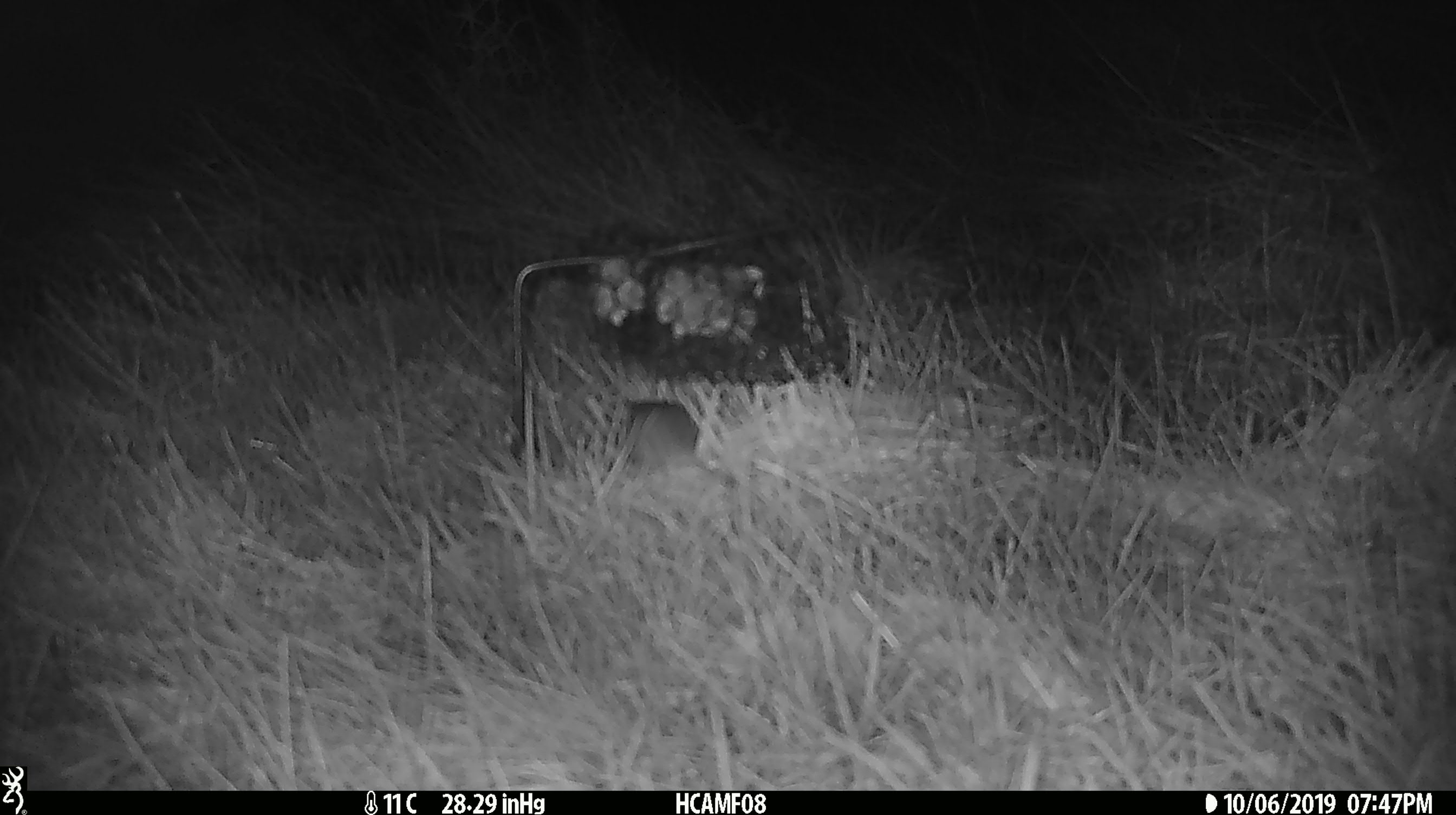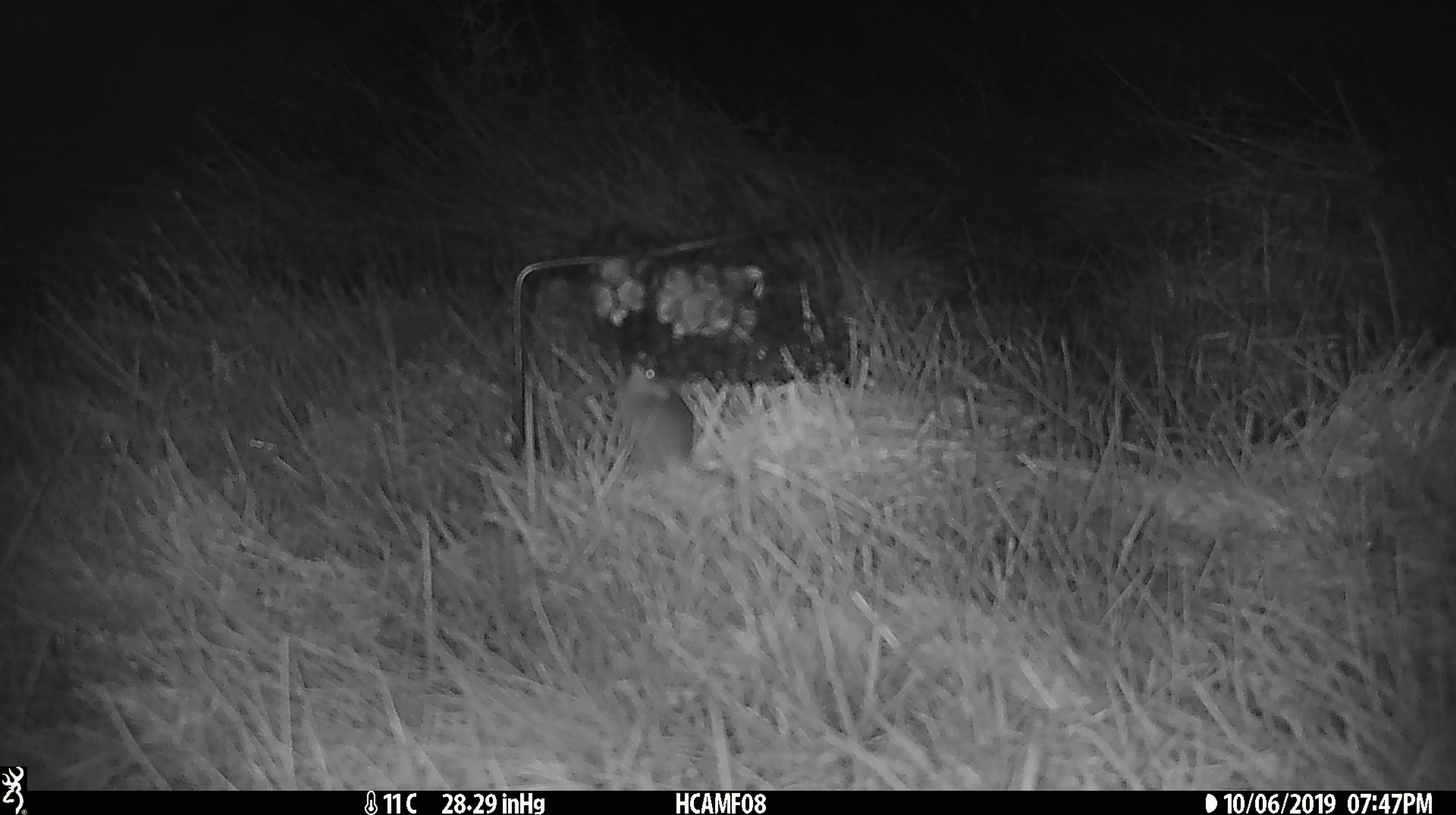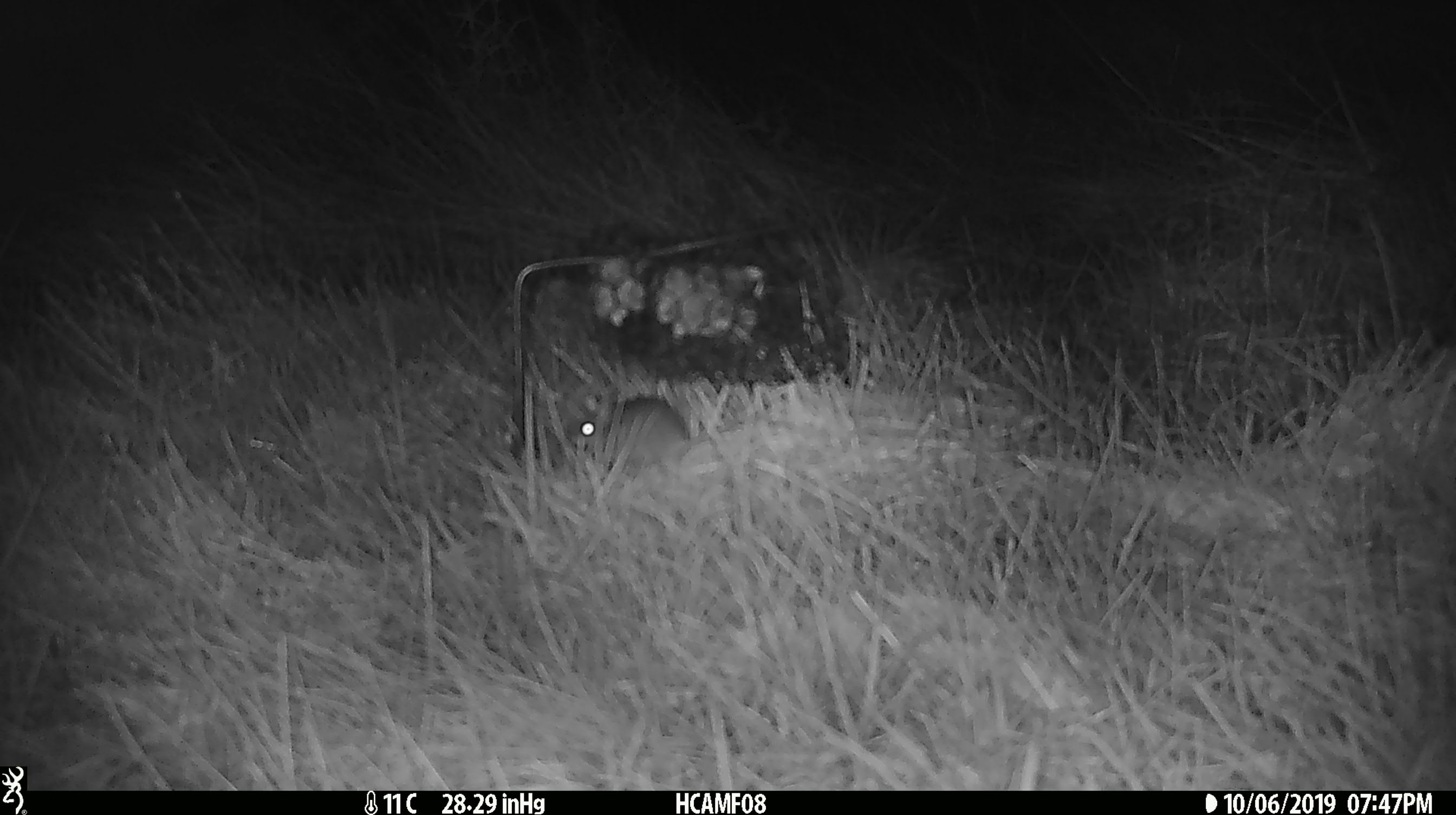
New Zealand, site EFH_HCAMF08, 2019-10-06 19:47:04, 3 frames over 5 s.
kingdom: Animalia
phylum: Chordata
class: Mammalia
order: Rodentia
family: Muridae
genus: Mus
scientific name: Mus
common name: mouse